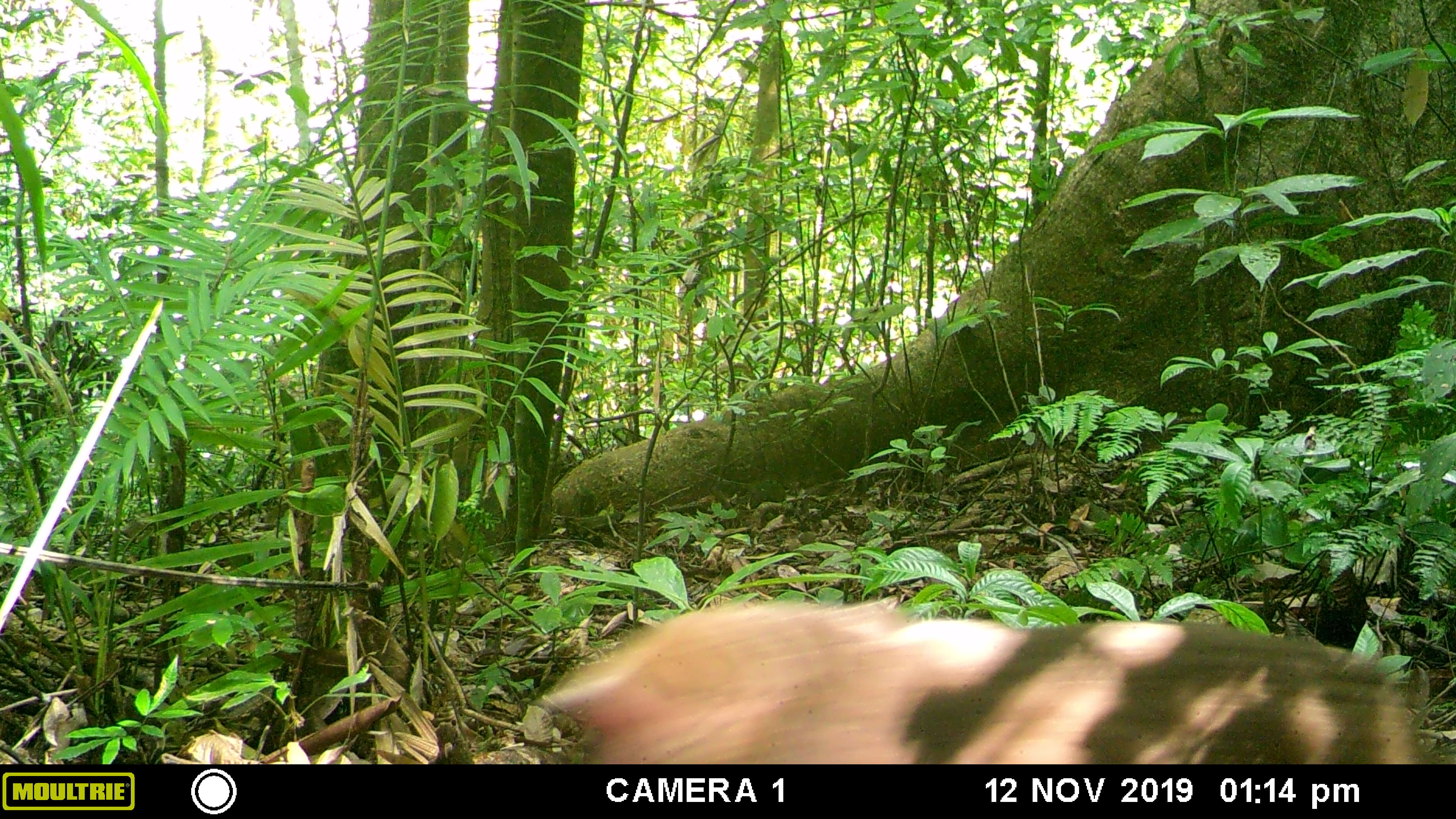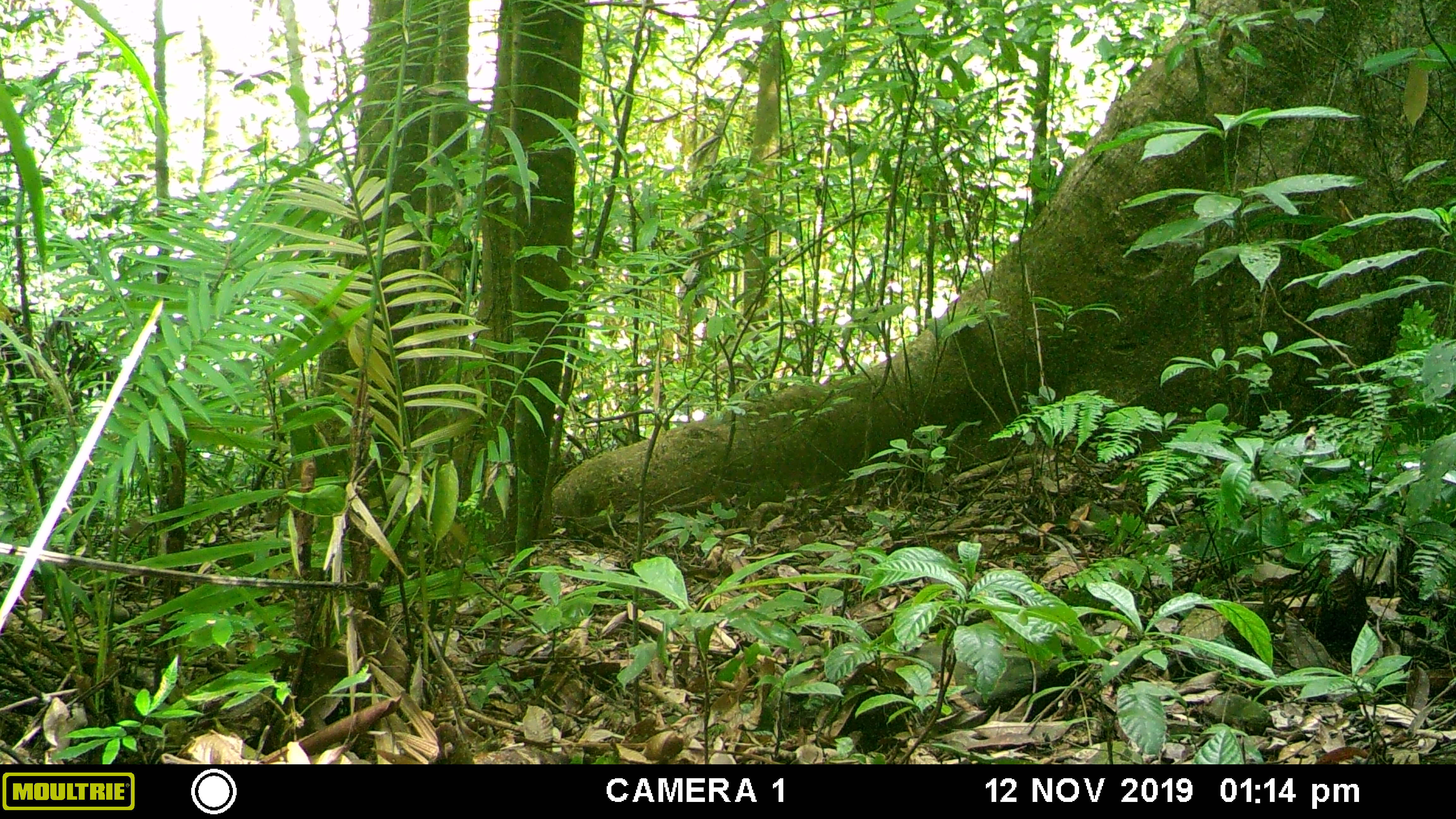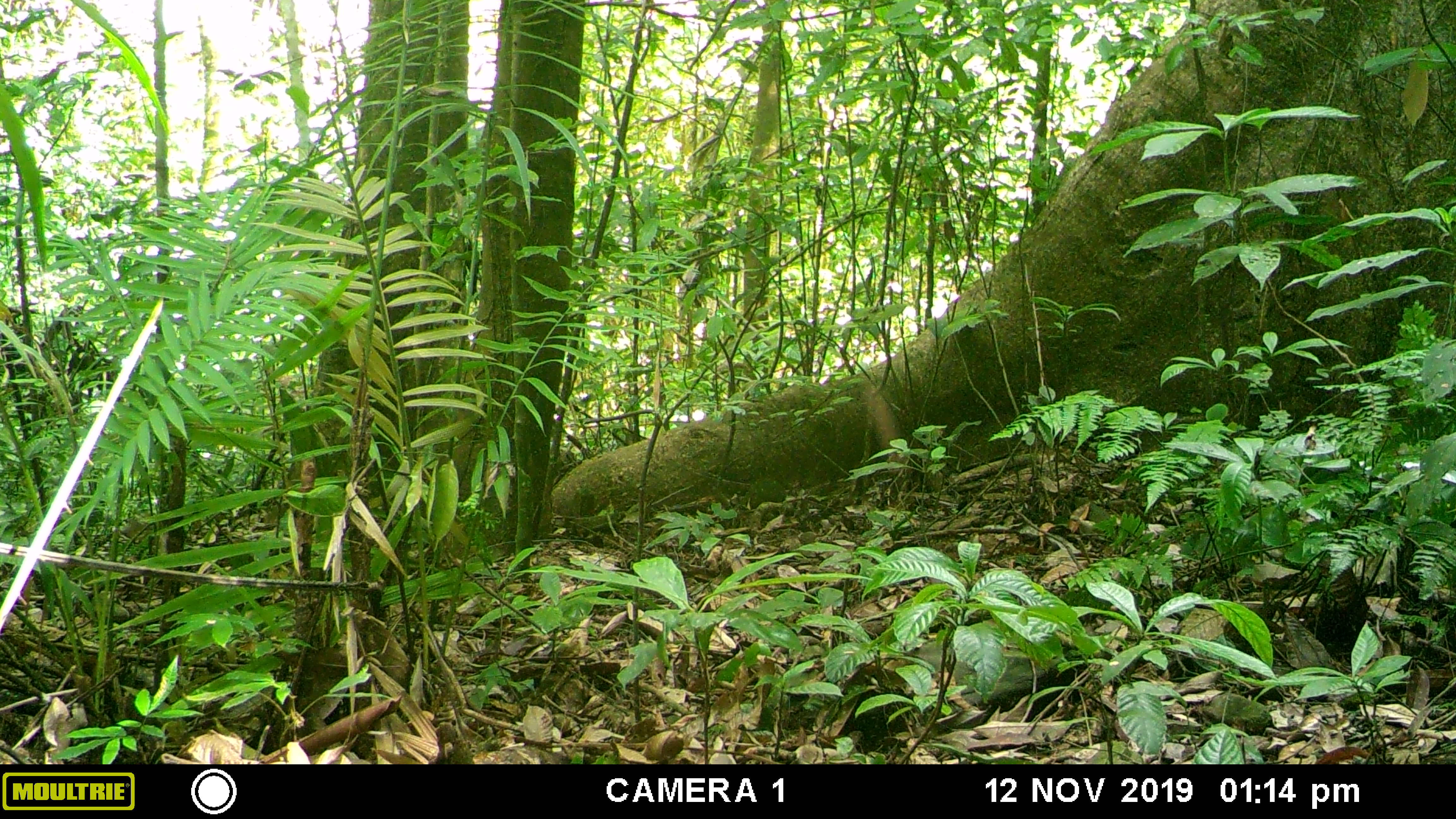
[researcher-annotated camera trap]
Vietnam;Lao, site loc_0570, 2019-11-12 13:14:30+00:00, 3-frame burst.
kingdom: Animalia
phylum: Chordata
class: Mammalia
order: Primates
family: Cercopithecidae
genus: Macaca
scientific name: Macaca arctoides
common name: stump-tailed macaque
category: stump tailed macaque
Stump tailed macaque (stump-tailed macaque) (Macaca arctoides). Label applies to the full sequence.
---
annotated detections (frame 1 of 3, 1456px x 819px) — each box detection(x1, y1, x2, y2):
stump tailed macaque: detection(541, 596, 1427, 765)